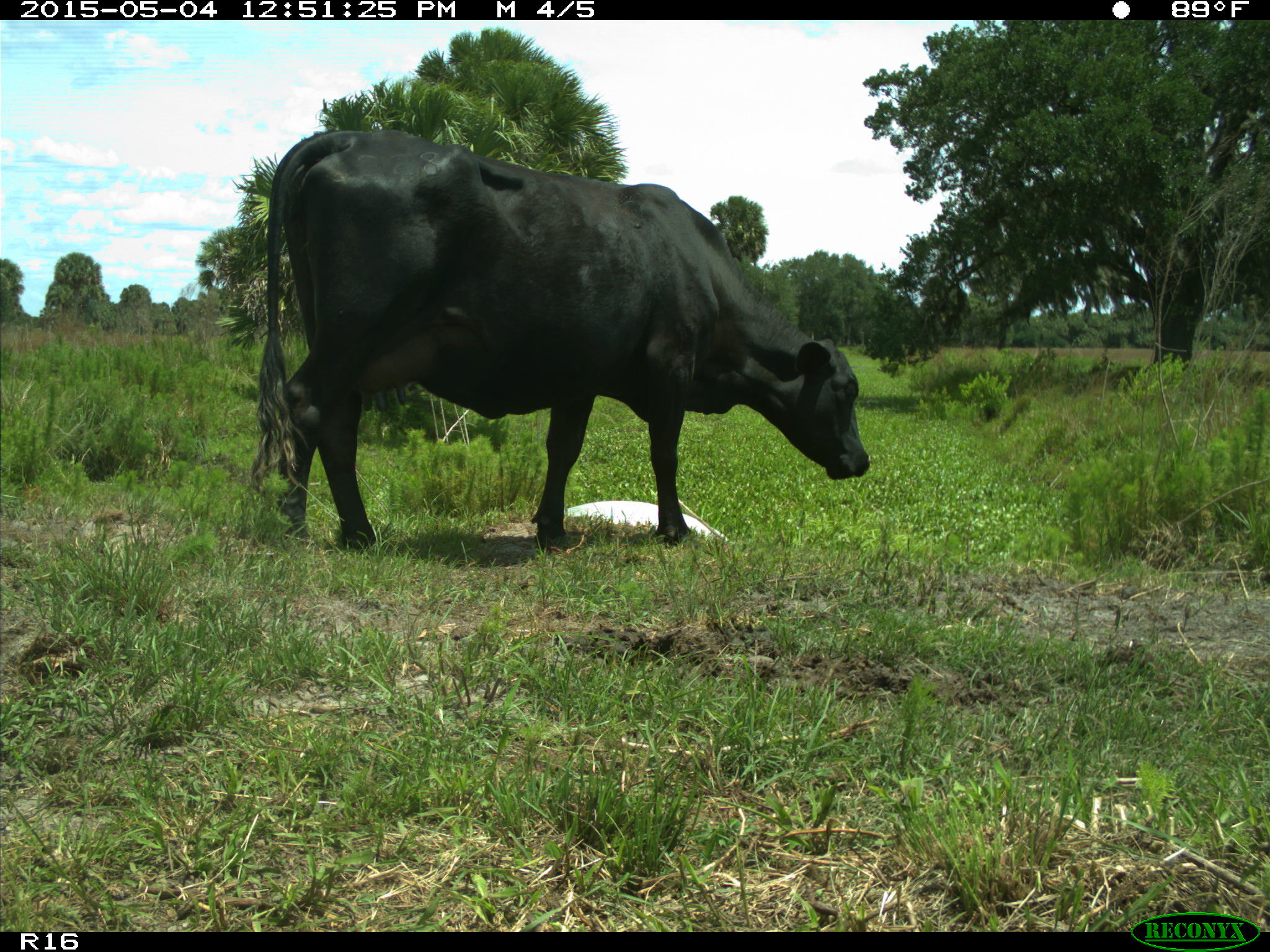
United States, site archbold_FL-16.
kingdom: Animalia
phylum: Chordata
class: Mammalia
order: Artiodactyla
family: Bovidae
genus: Bos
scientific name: Bos taurus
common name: domestic cow